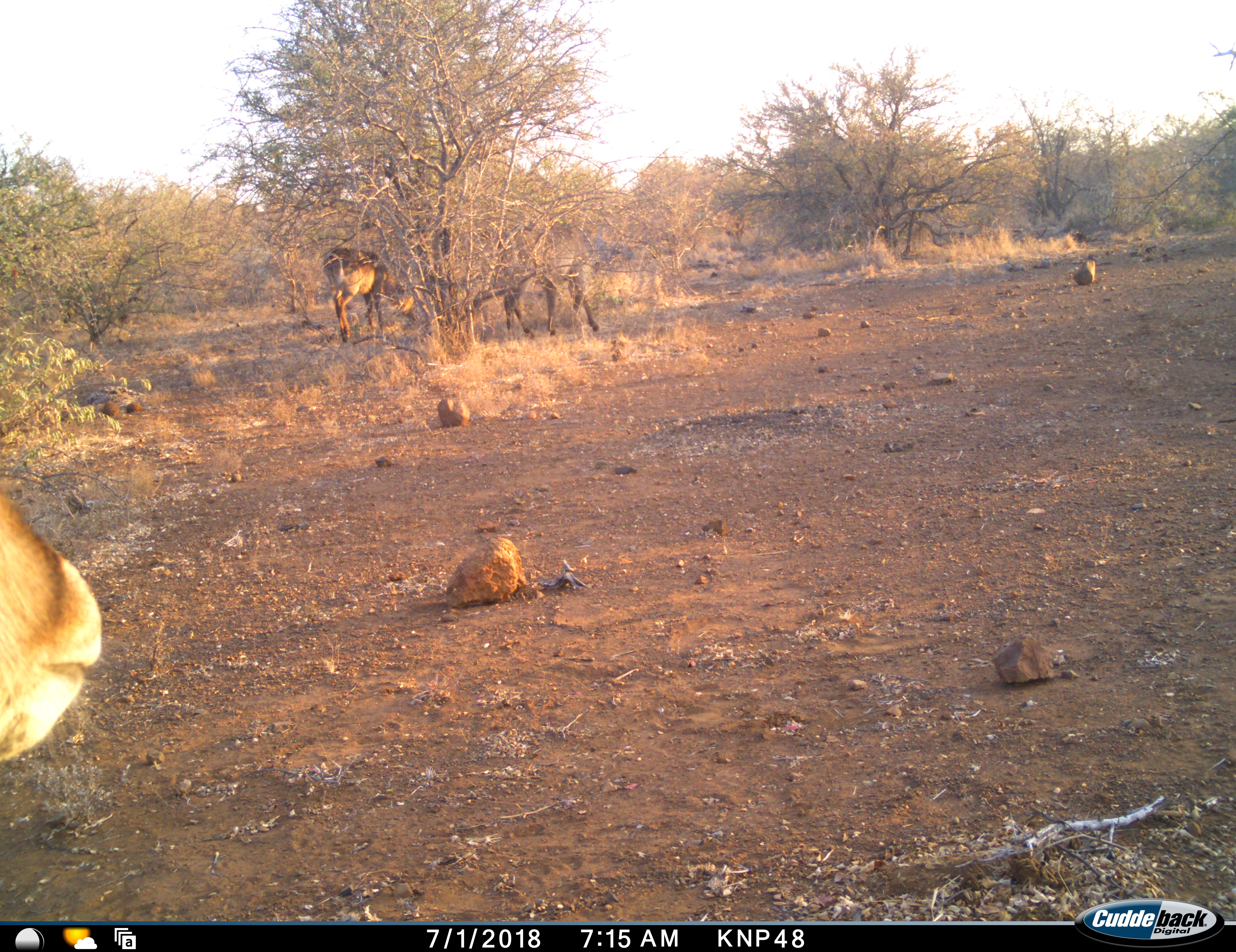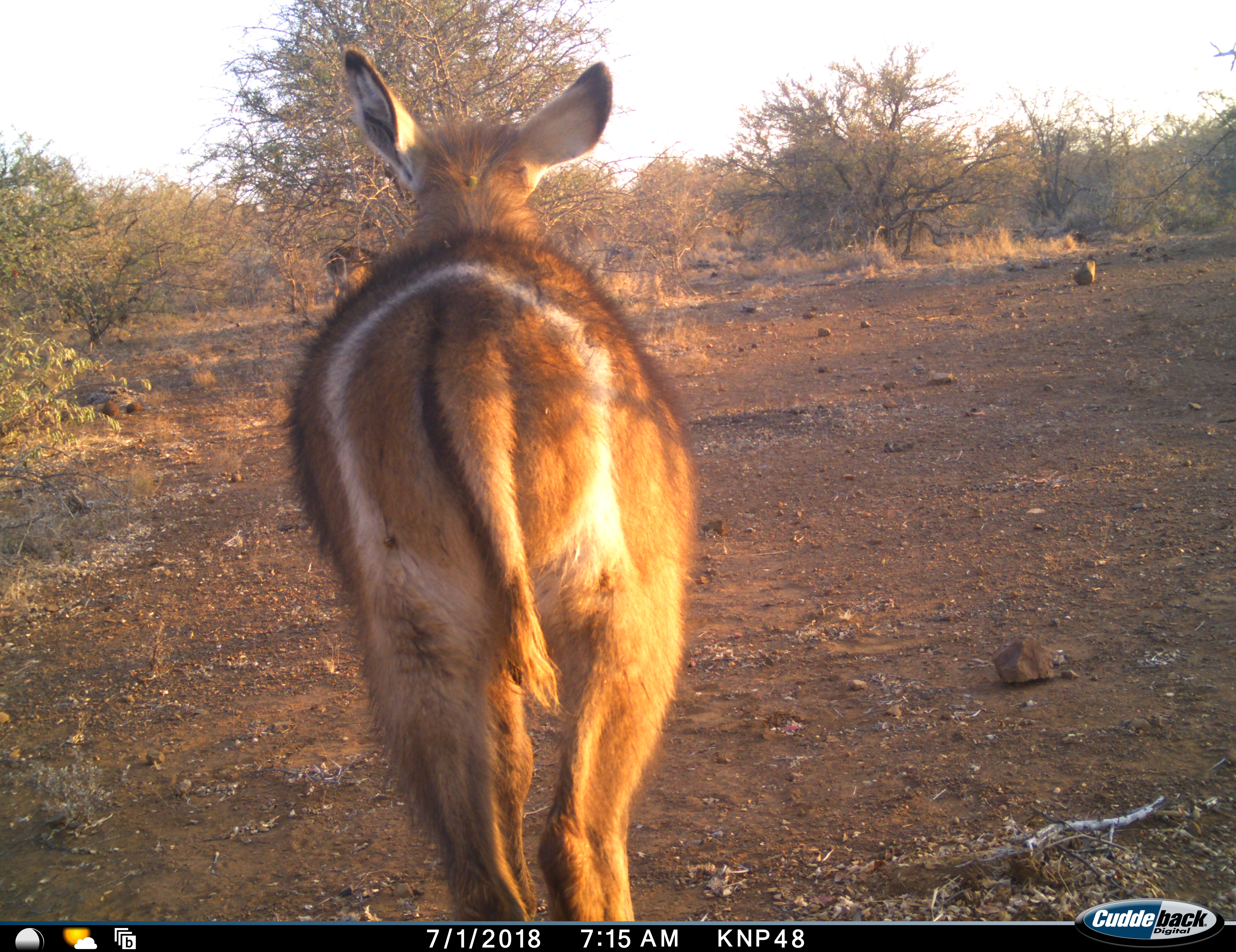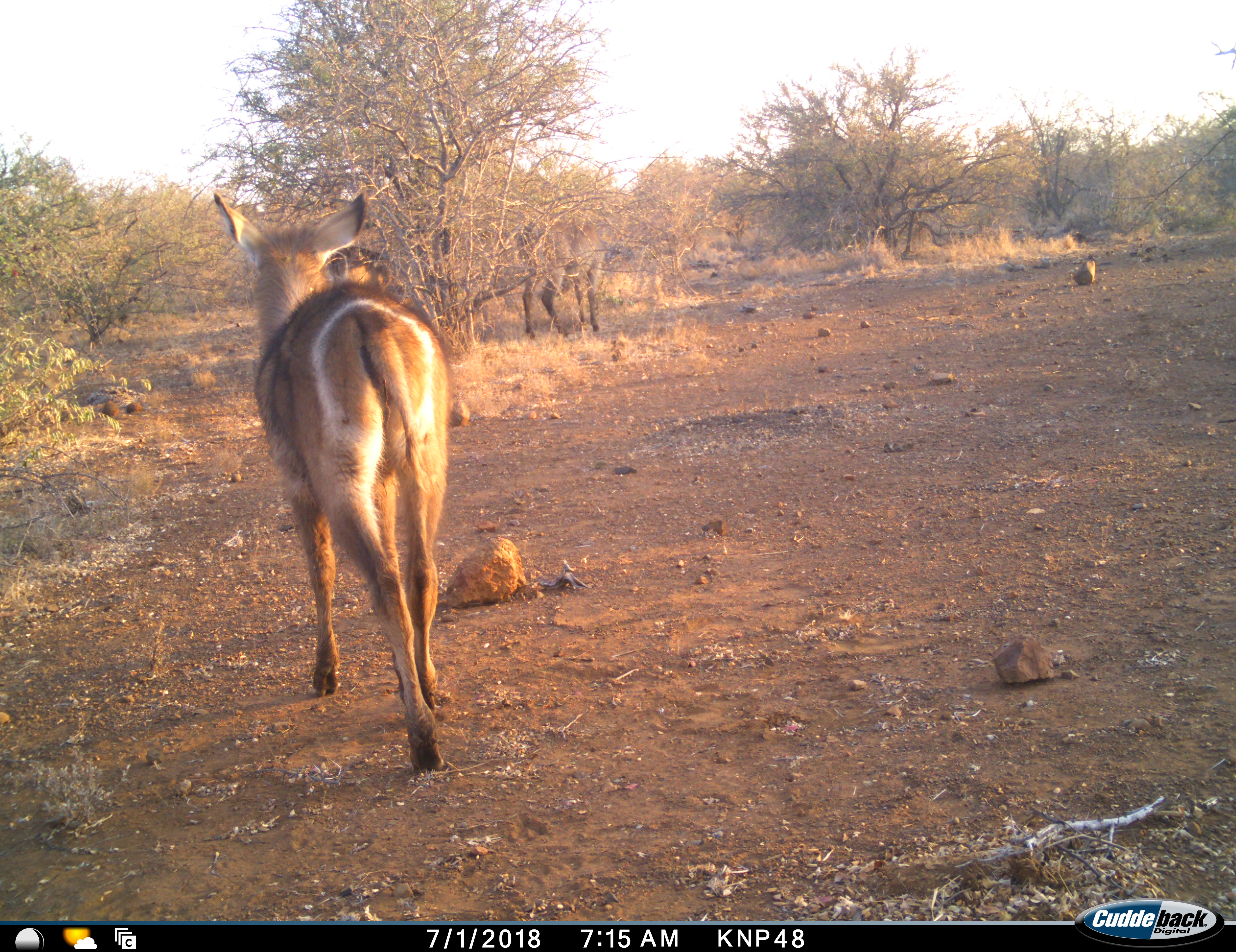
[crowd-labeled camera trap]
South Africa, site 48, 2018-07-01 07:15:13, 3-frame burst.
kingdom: Animalia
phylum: Chordata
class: Mammalia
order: Artiodactyla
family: Bovidae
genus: Kobus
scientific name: Kobus ellipsiprymnus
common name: waterbuck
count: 3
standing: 43%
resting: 0%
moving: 100%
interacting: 0%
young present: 29%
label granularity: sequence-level